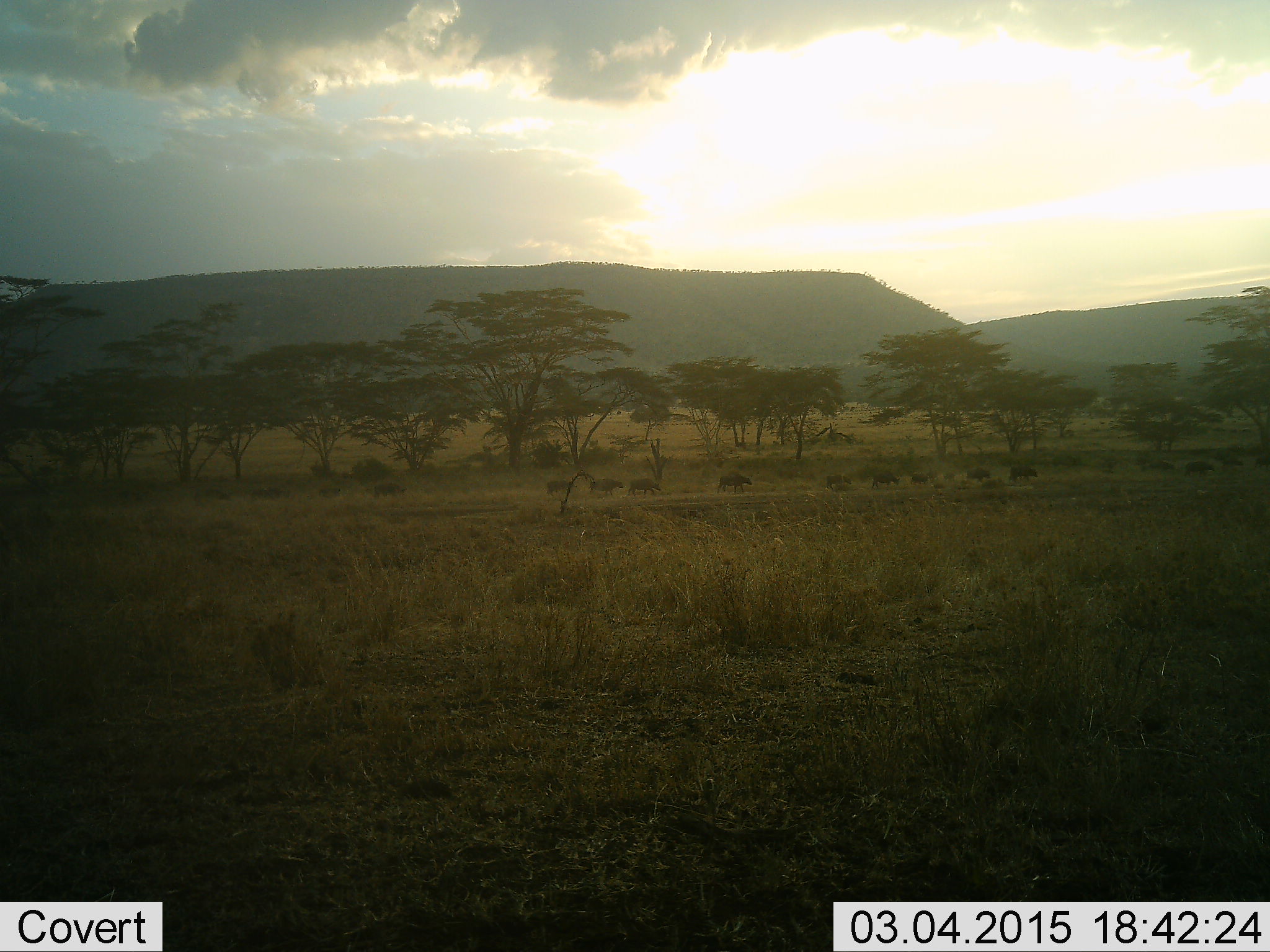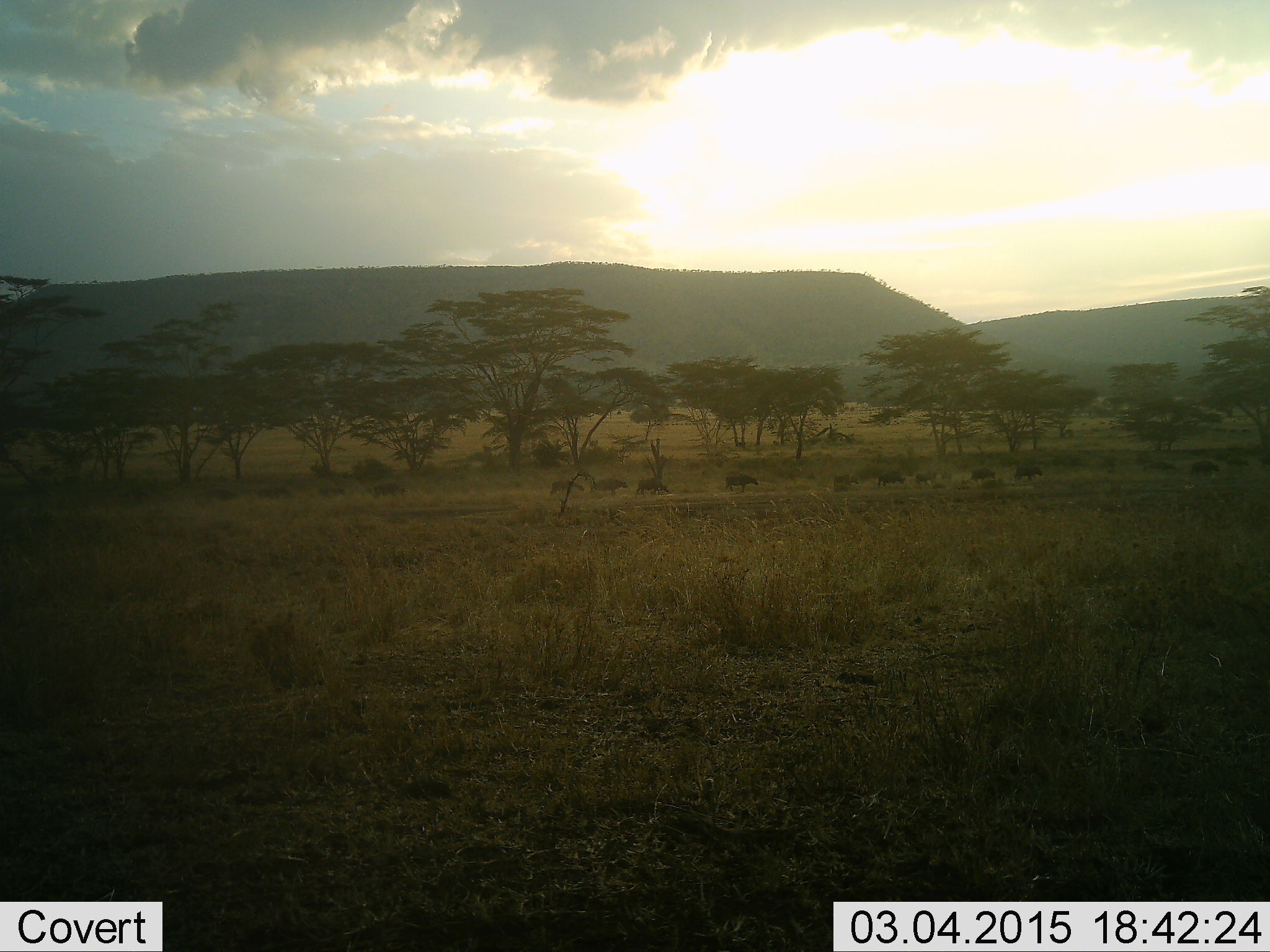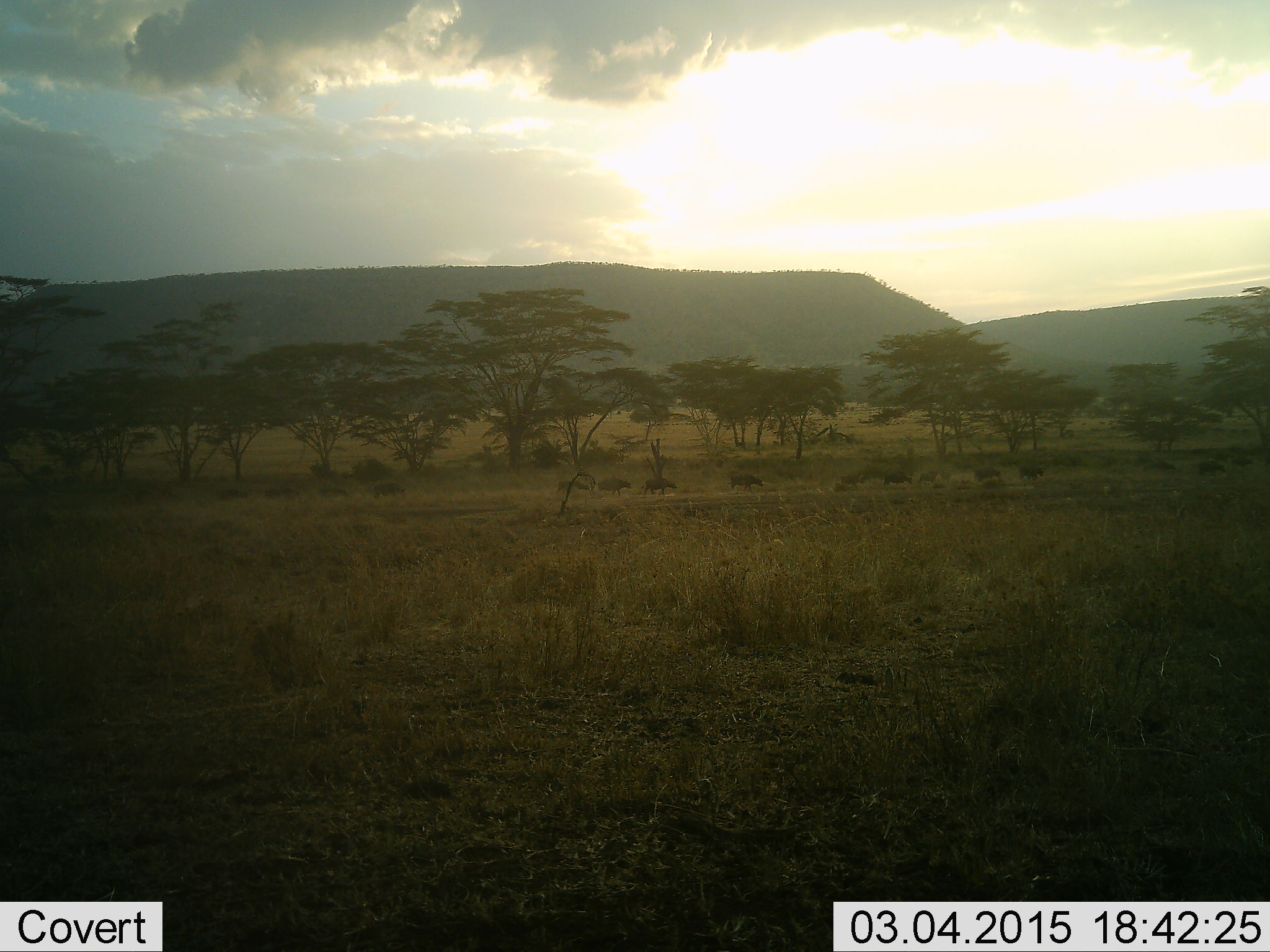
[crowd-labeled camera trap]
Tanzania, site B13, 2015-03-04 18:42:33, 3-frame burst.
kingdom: Animalia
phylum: Chordata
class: Mammalia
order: Artiodactyla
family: Bovidae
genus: Connochaetes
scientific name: Connochaetes taurinus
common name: blue wildebeest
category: wildebeest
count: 11-50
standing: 0%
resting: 0%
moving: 100%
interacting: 0%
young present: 0%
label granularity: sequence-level